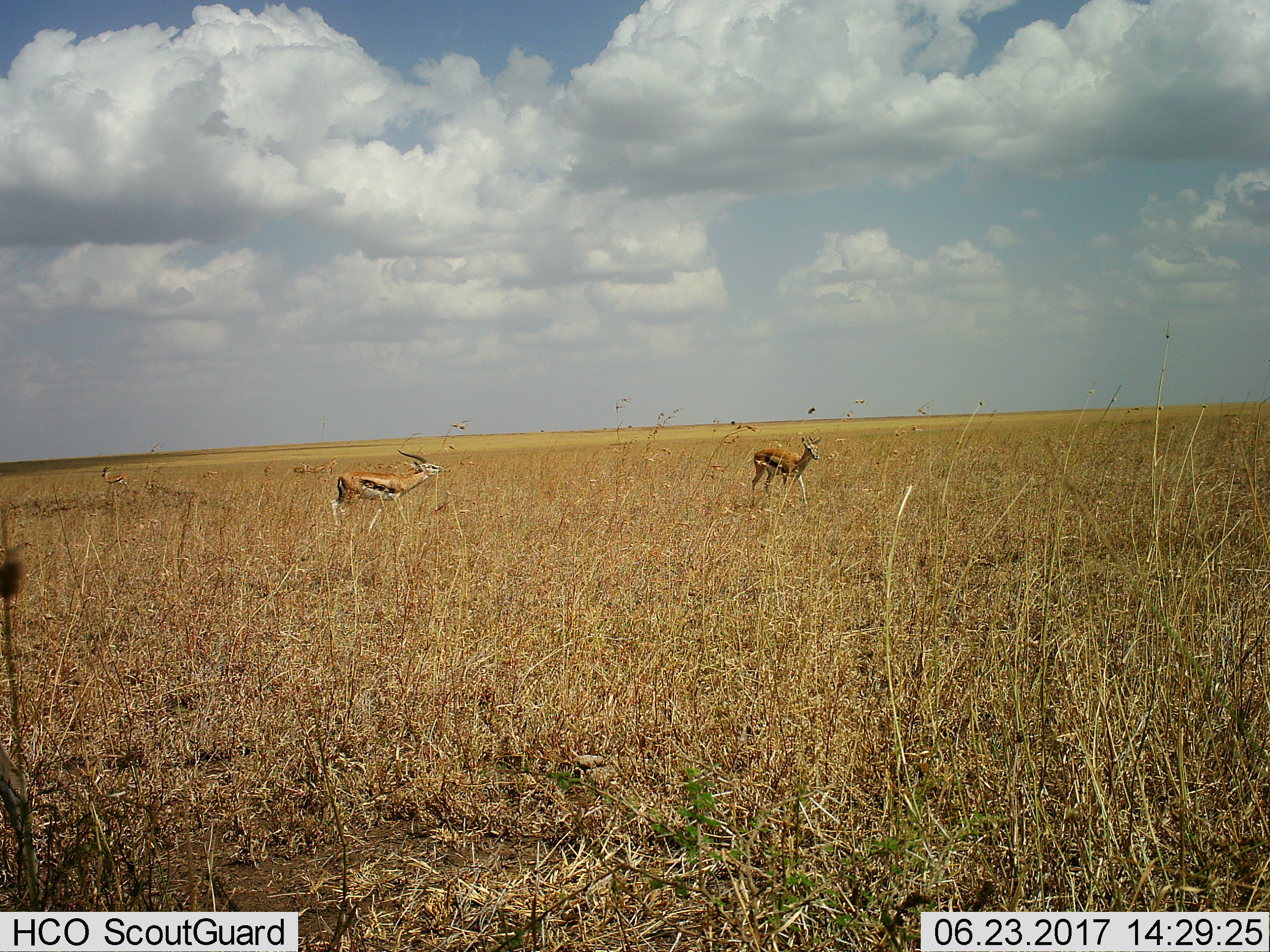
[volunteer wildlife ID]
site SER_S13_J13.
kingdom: Animalia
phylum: Chordata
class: Mammalia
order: Artiodactyla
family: Bovidae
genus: Eudorcas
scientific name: Eudorcas thomsonii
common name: thomson's gazelle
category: gazellethomsons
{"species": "gazellethomsons (thomson's gazelle) (Eudorcas thomsonii)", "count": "4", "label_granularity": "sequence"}